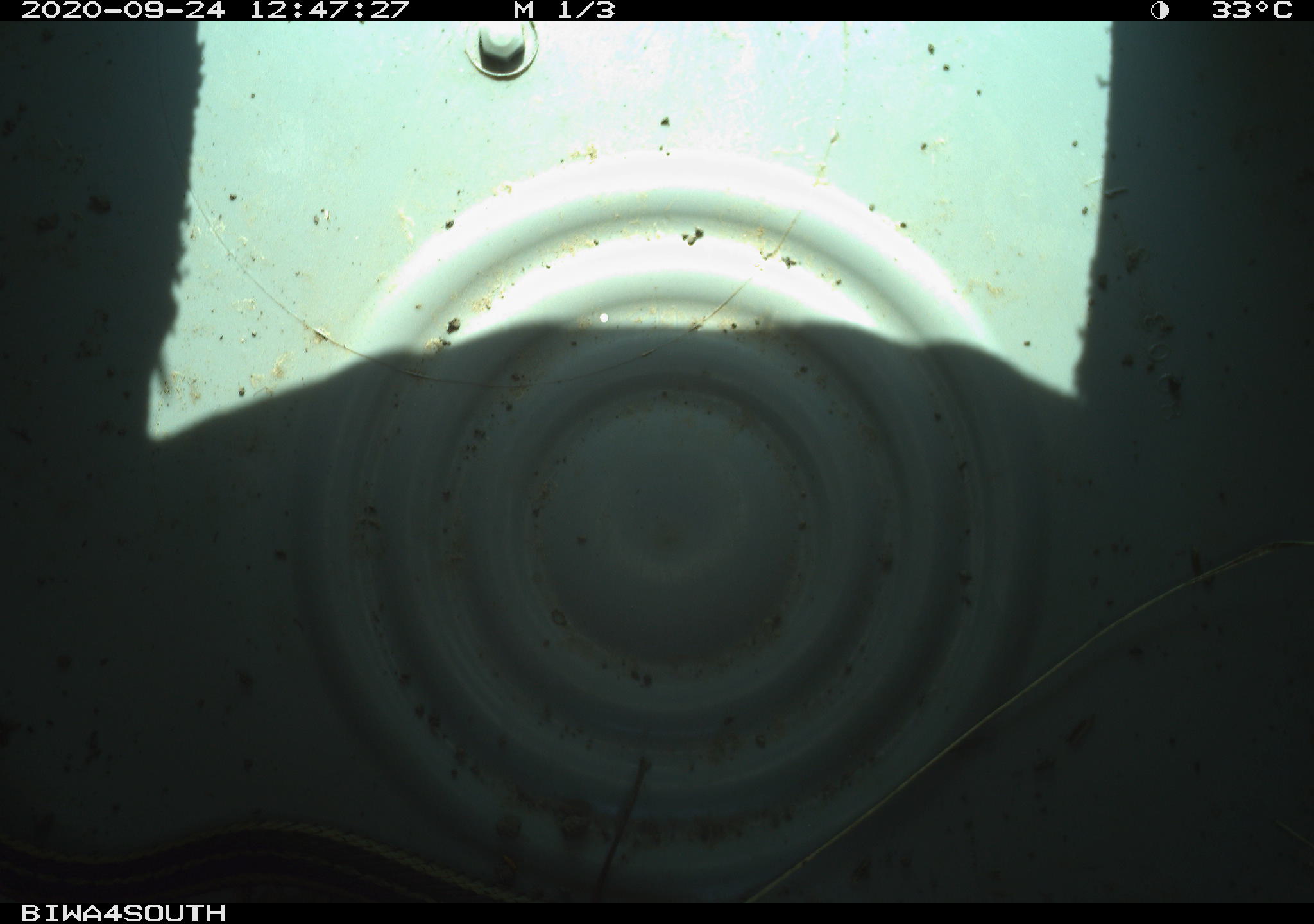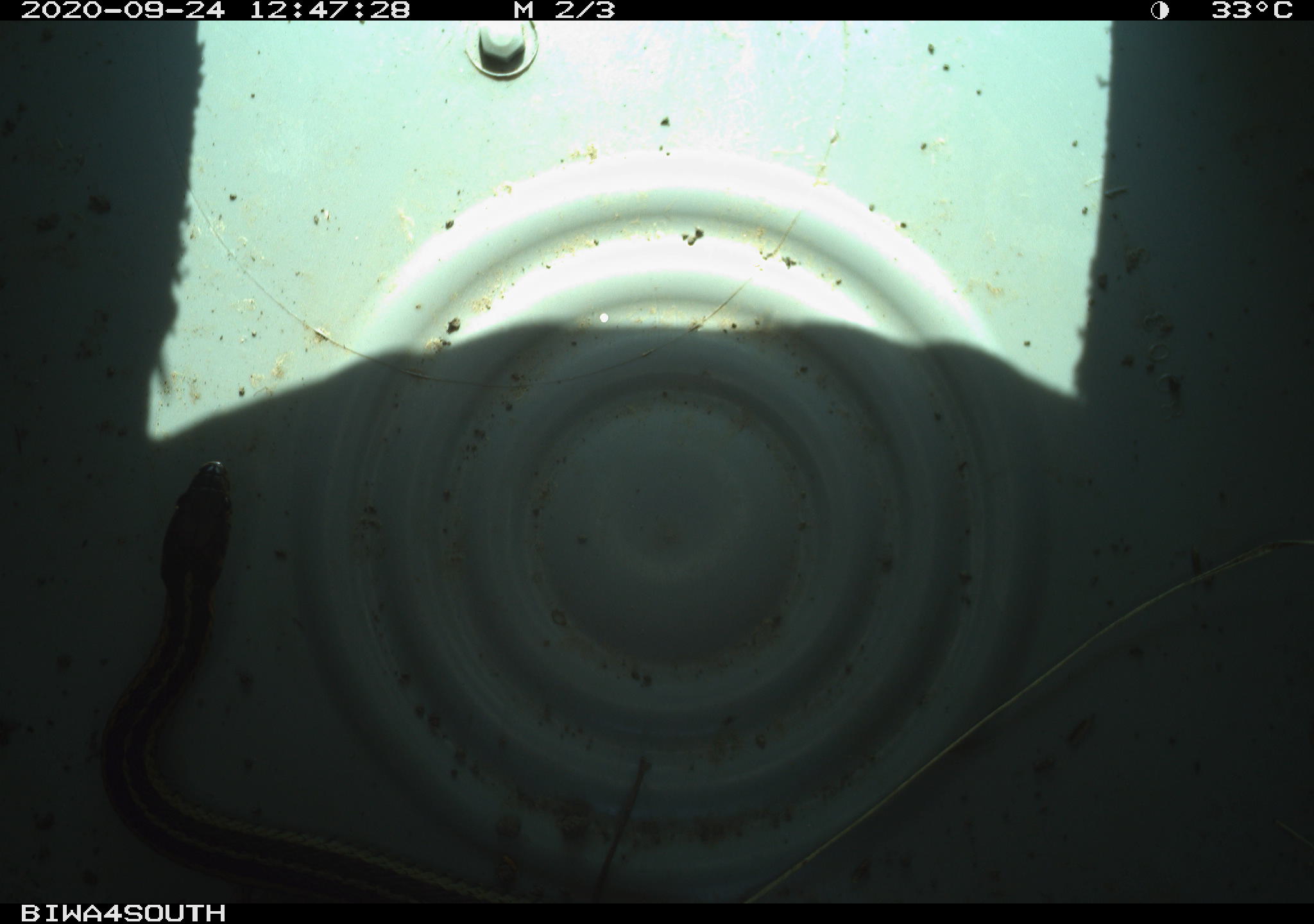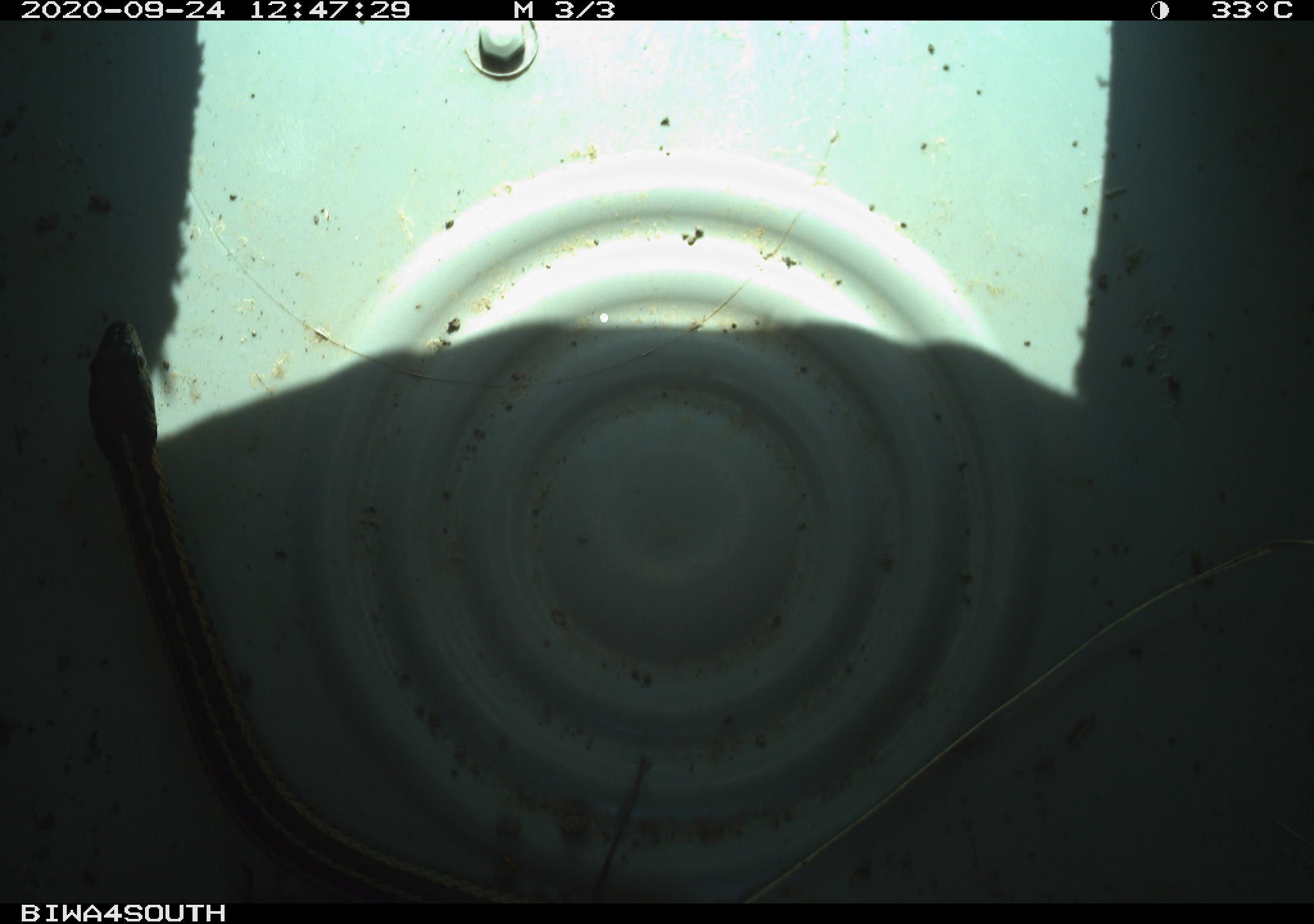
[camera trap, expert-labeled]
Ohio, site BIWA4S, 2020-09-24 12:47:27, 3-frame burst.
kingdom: Animalia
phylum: Chordata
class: Reptilia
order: Squamata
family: Colubridae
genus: Thamnophis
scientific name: Thamnophis sirtalis sirtalis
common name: eastern gartersnake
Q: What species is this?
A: Eastern gartersnake (Thamnophis sirtalis sirtalis).